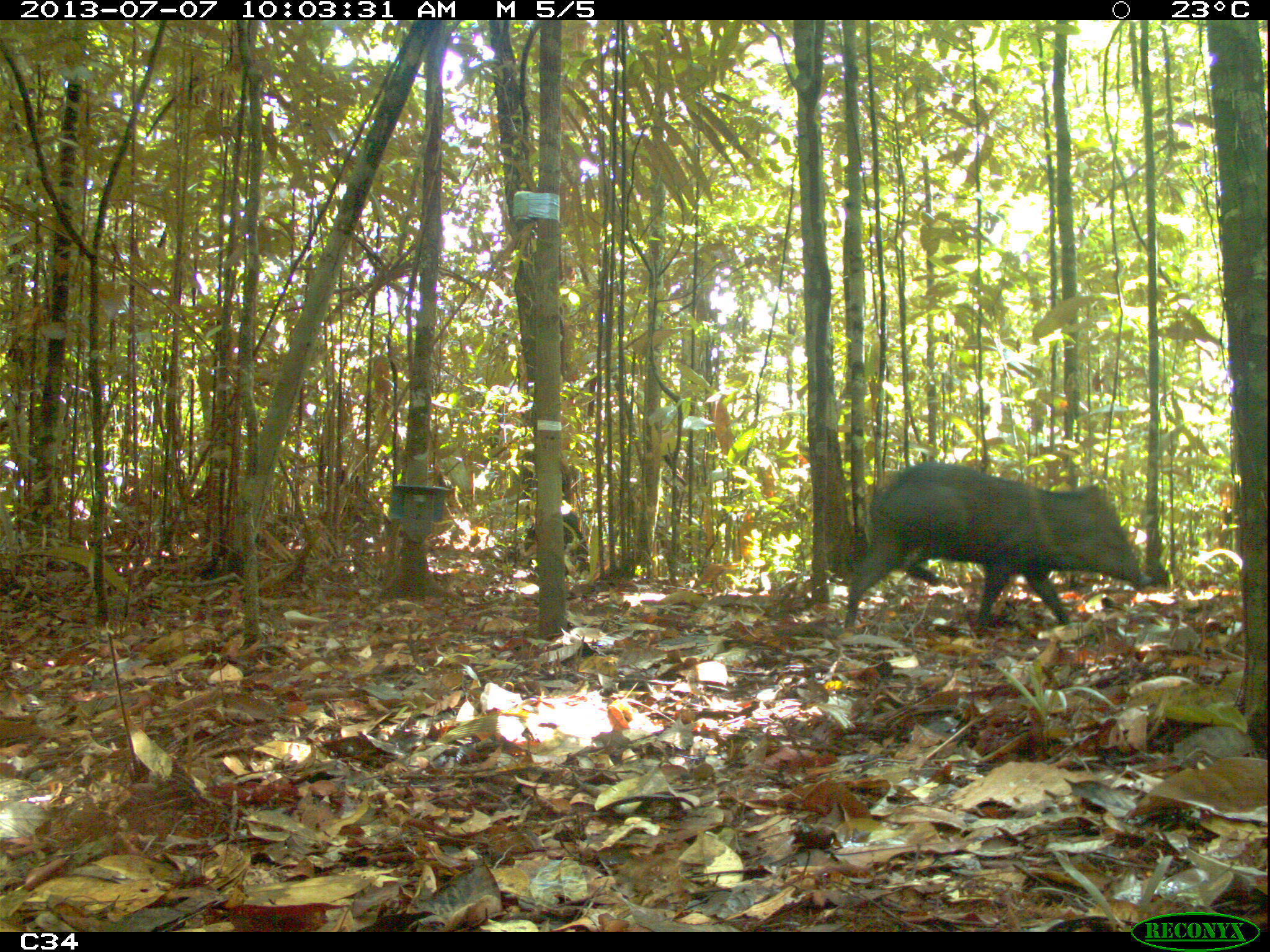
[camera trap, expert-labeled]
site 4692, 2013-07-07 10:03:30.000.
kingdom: Animalia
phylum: Chordata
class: Mammalia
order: Artiodactyla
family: Tayassuidae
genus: Pecari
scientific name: Pecari tajacu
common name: collared peccary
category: tayassu tajacu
Tayassu tajacu (collared peccary) (Pecari tajacu), count 4, age adult.